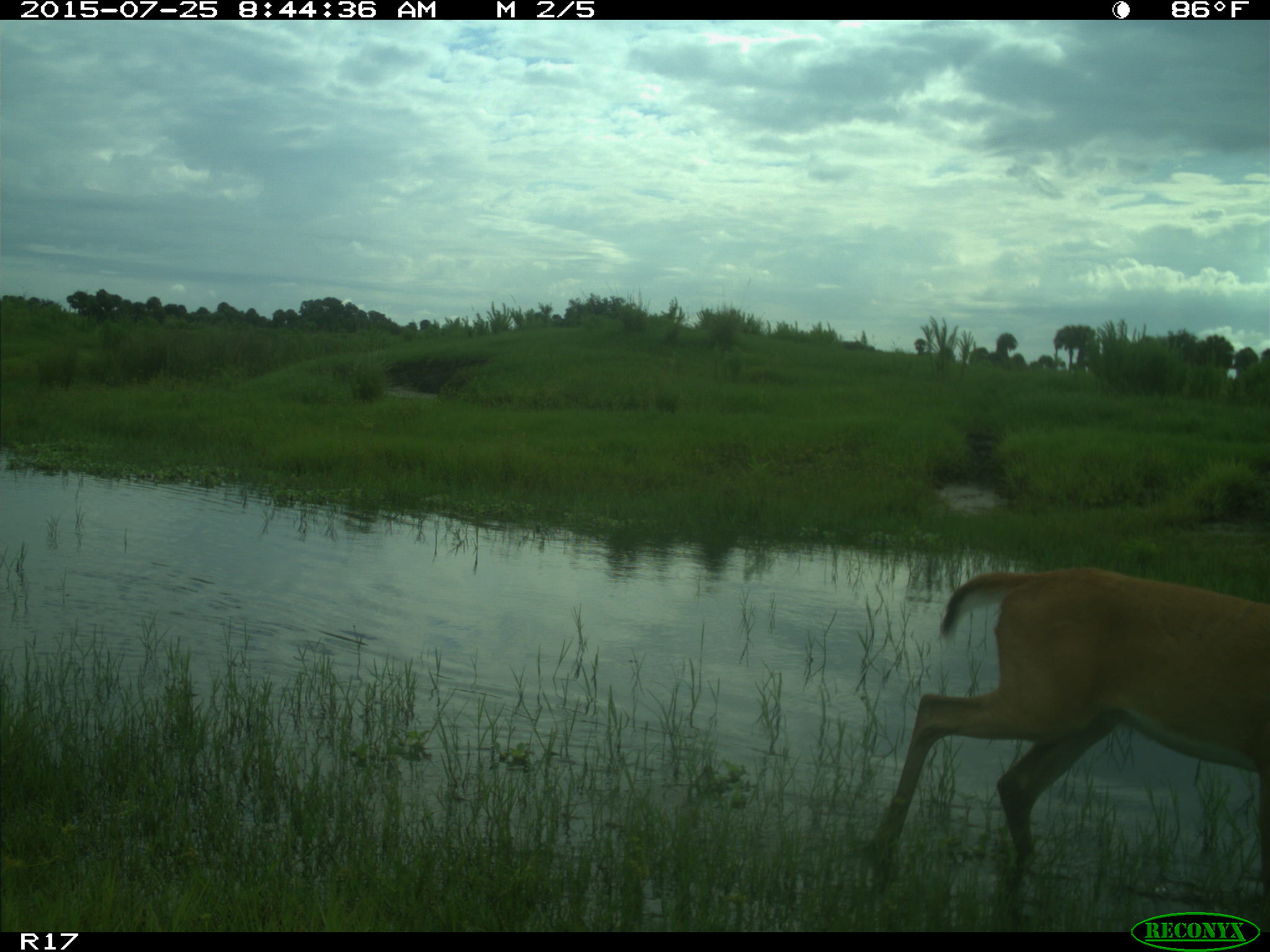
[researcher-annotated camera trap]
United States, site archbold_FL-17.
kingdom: Animalia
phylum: Chordata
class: Mammalia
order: Artiodactyla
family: Cervidae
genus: Odocoileus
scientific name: Odocoileus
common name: deer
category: unidentified deer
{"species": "unidentified deer (deer) (Odocoileus)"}